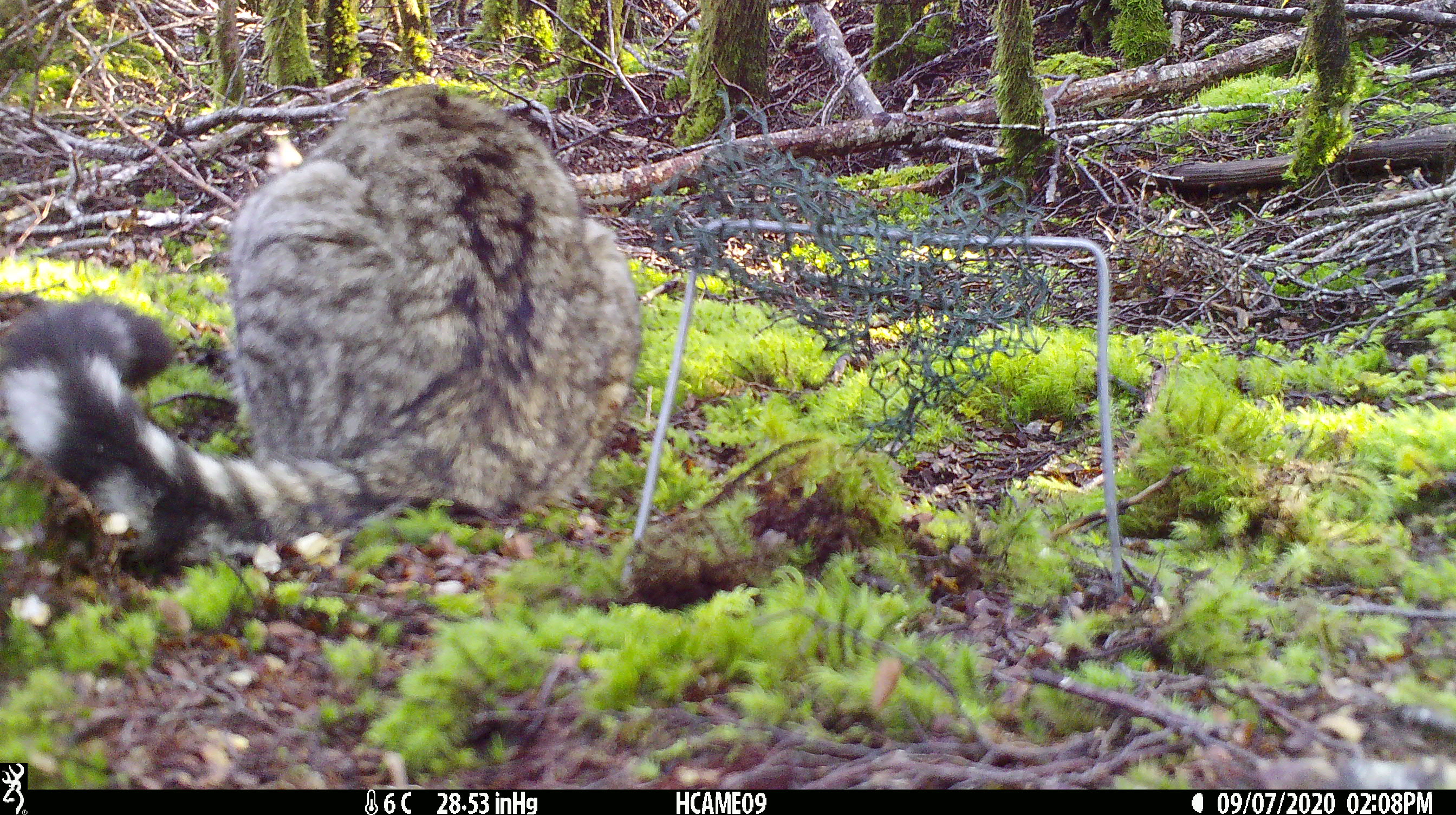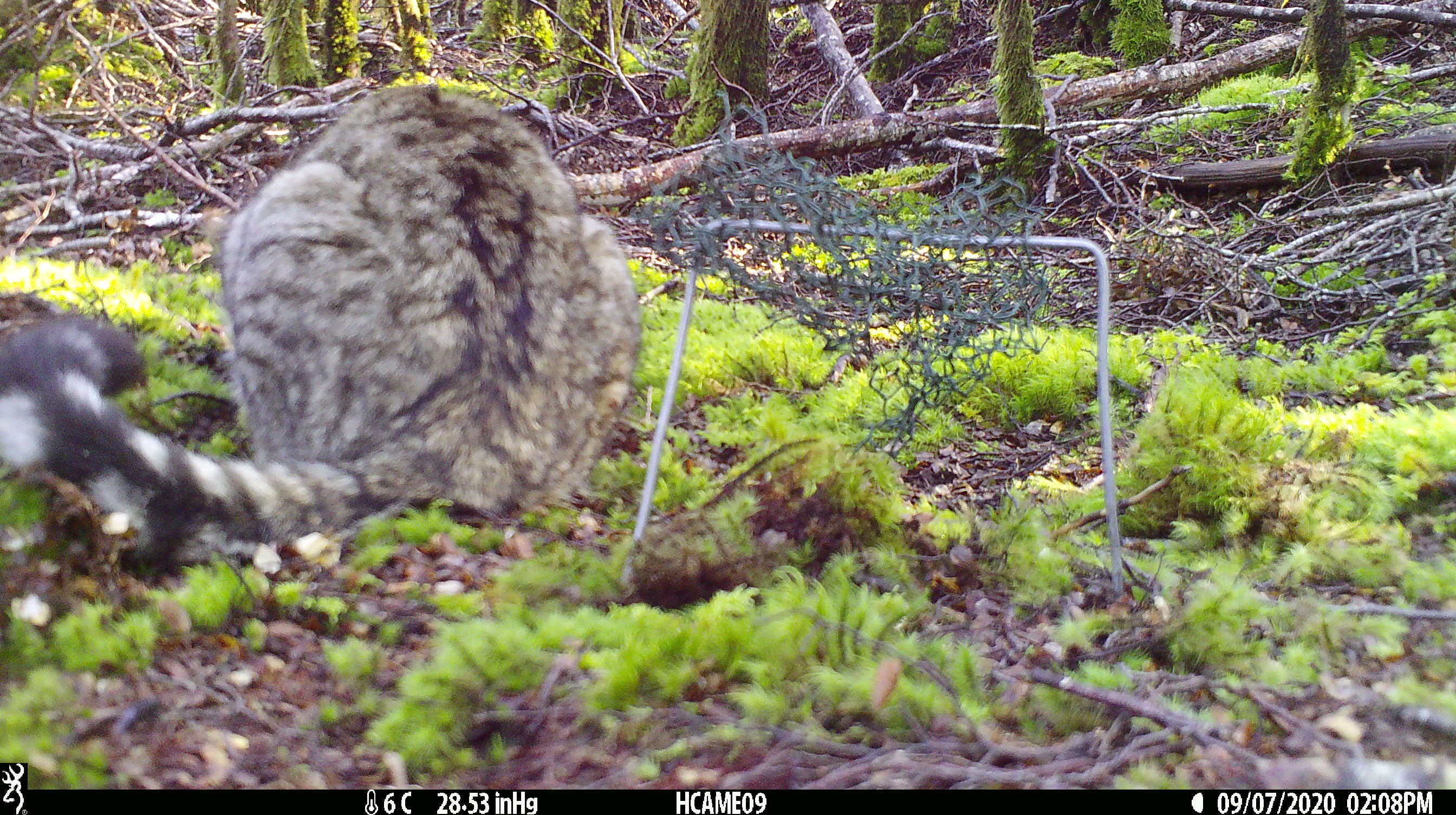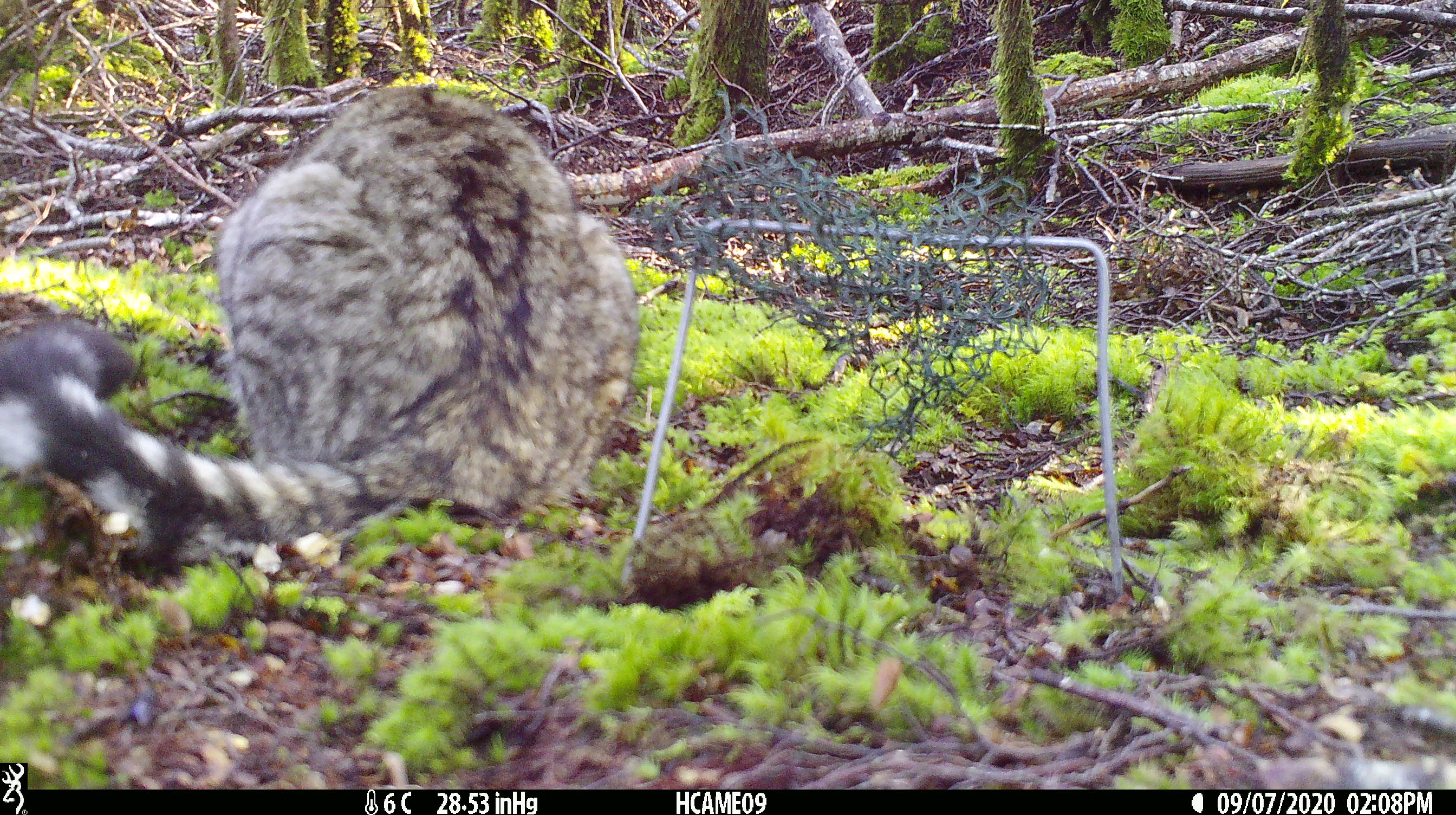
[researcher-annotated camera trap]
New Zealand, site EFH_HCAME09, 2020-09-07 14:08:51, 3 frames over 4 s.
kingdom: Animalia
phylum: Chordata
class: Mammalia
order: Carnivora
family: Felidae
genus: Felis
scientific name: Felis catus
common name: domestic cat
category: cat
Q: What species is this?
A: Cat (domestic cat) (Felis catus).